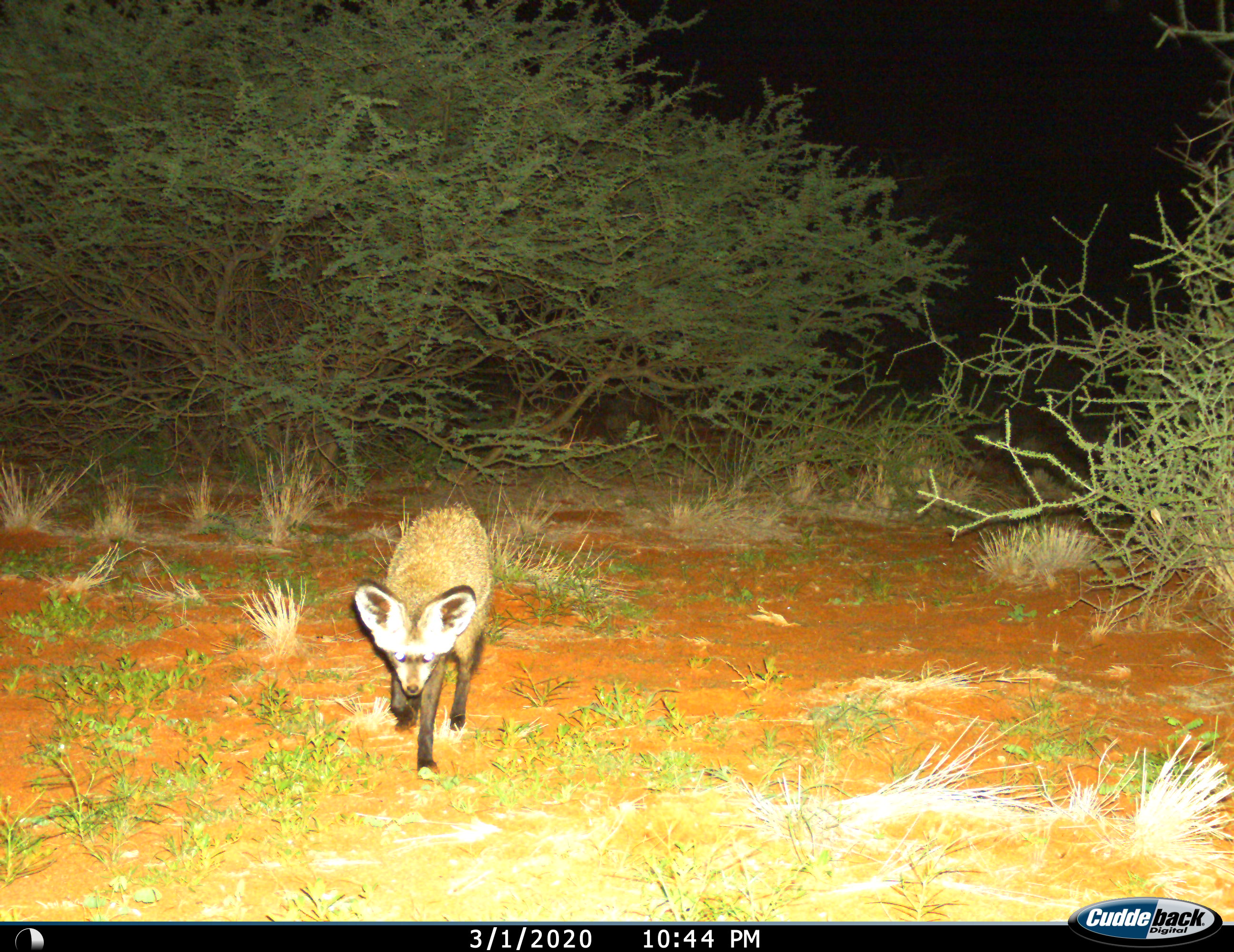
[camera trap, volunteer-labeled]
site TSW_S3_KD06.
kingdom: Animalia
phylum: Chordata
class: Mammalia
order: Carnivora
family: Canidae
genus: Otocyon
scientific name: Otocyon megalotis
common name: bat-eared fox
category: foxbateared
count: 1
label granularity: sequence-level